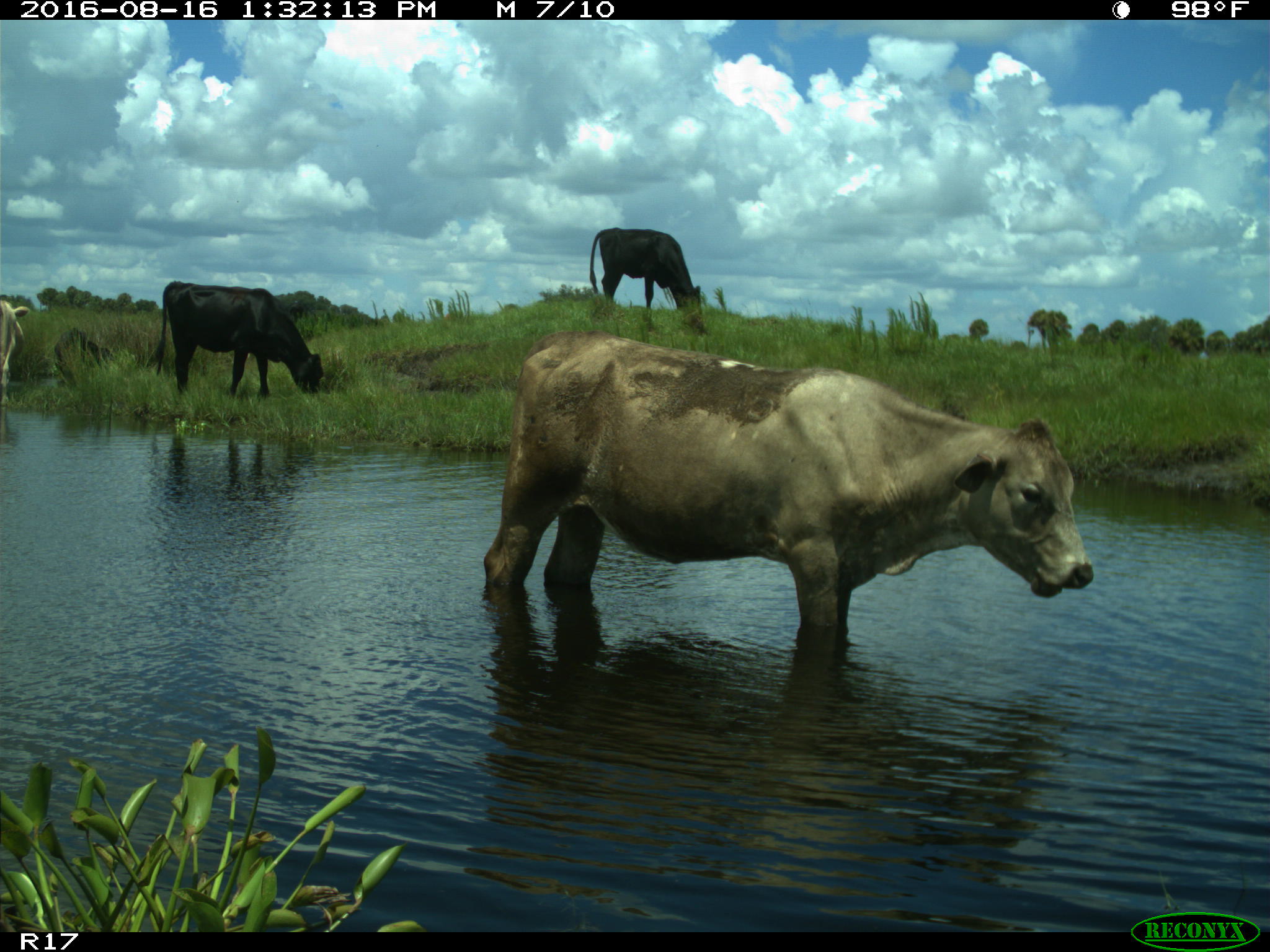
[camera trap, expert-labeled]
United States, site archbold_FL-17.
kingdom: Animalia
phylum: Chordata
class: Mammalia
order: Artiodactyla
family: Bovidae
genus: Bos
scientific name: Bos taurus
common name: domestic cow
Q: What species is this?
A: Bos taurus (domestic cow).